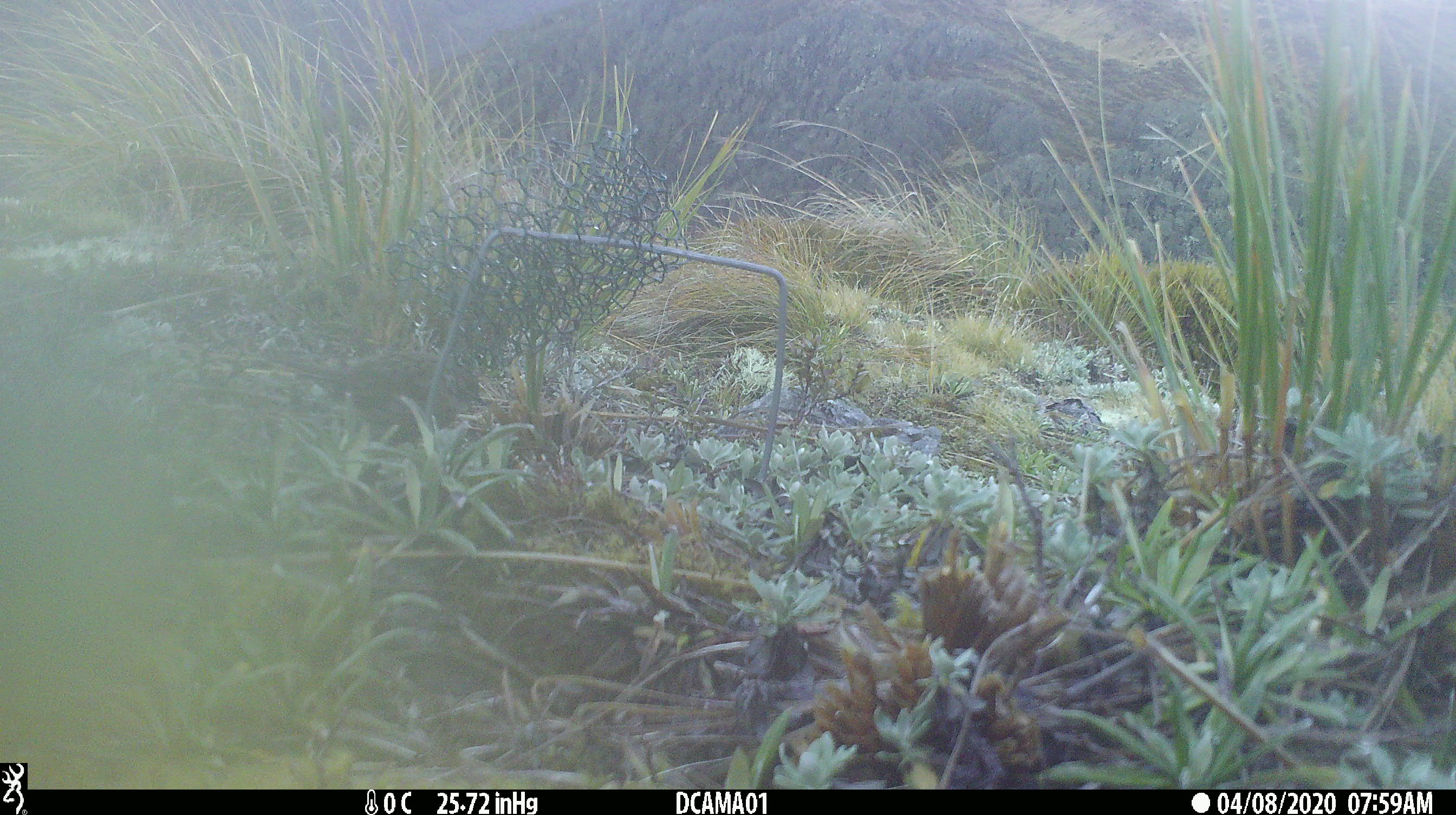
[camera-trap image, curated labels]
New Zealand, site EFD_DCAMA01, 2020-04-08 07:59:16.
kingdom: Animalia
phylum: Chordata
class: Aves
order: Passeriformes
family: Prunellidae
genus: Prunella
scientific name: Prunella modularis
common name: dunnock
Dunnock (Prunella modularis).